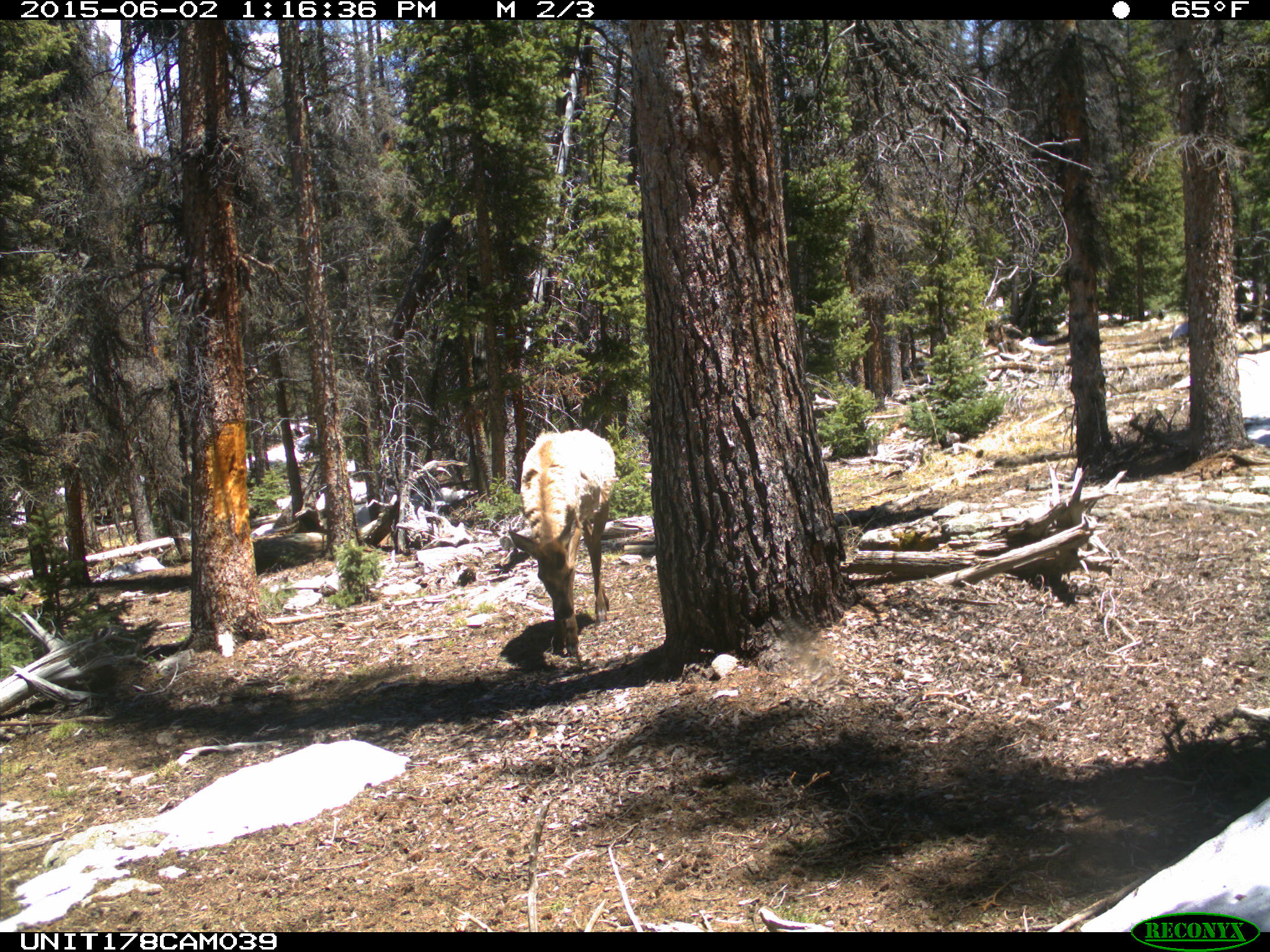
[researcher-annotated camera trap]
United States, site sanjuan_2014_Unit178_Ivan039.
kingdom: Animalia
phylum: Chordata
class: Mammalia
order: Artiodactyla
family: Cervidae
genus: Cervus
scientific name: Cervus elaphus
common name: red deer